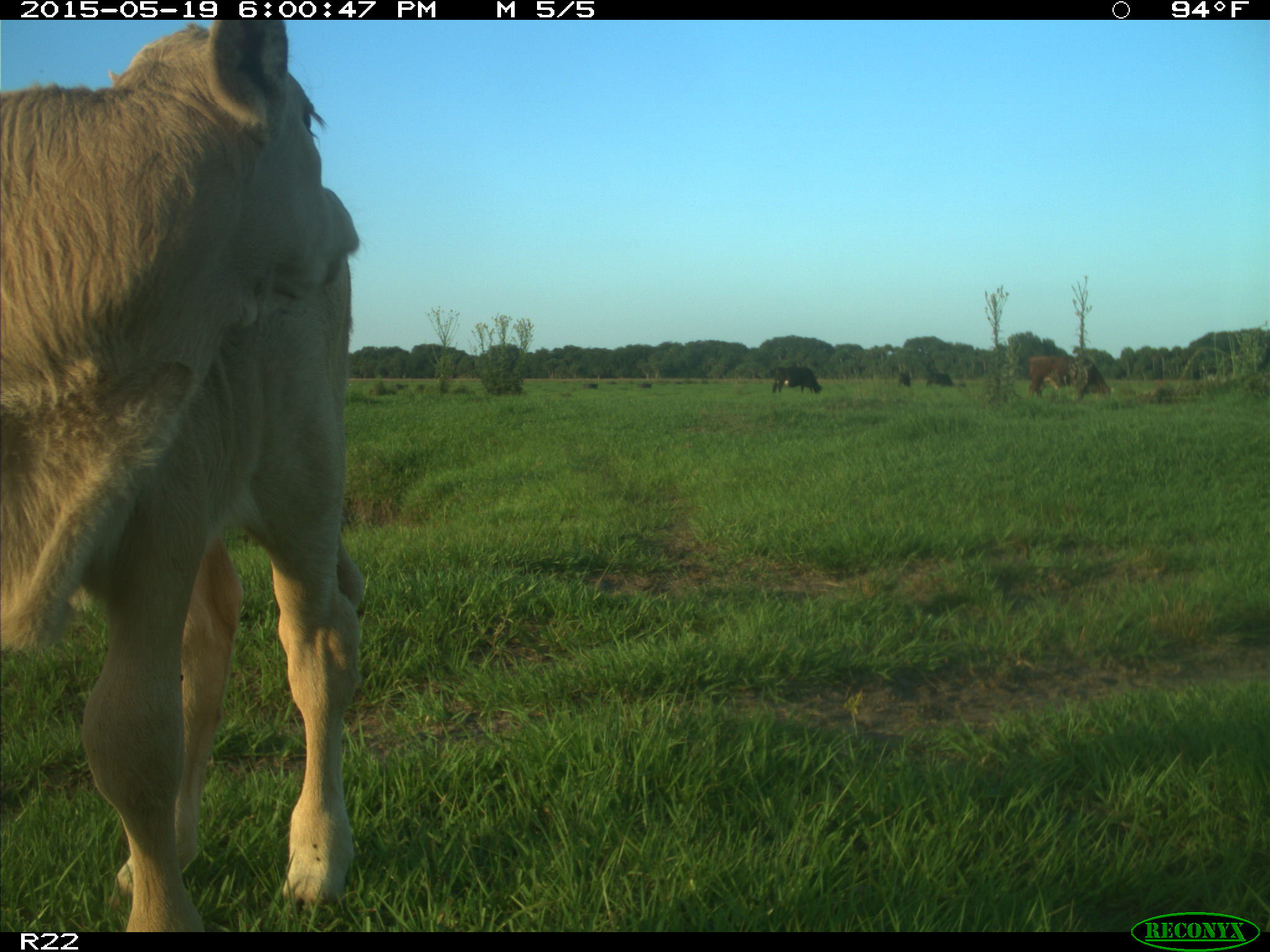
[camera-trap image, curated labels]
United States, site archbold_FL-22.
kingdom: Animalia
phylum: Chordata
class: Mammalia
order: Artiodactyla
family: Bovidae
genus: Bos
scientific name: Bos taurus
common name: domestic cow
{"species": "Bos taurus (domestic cow)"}